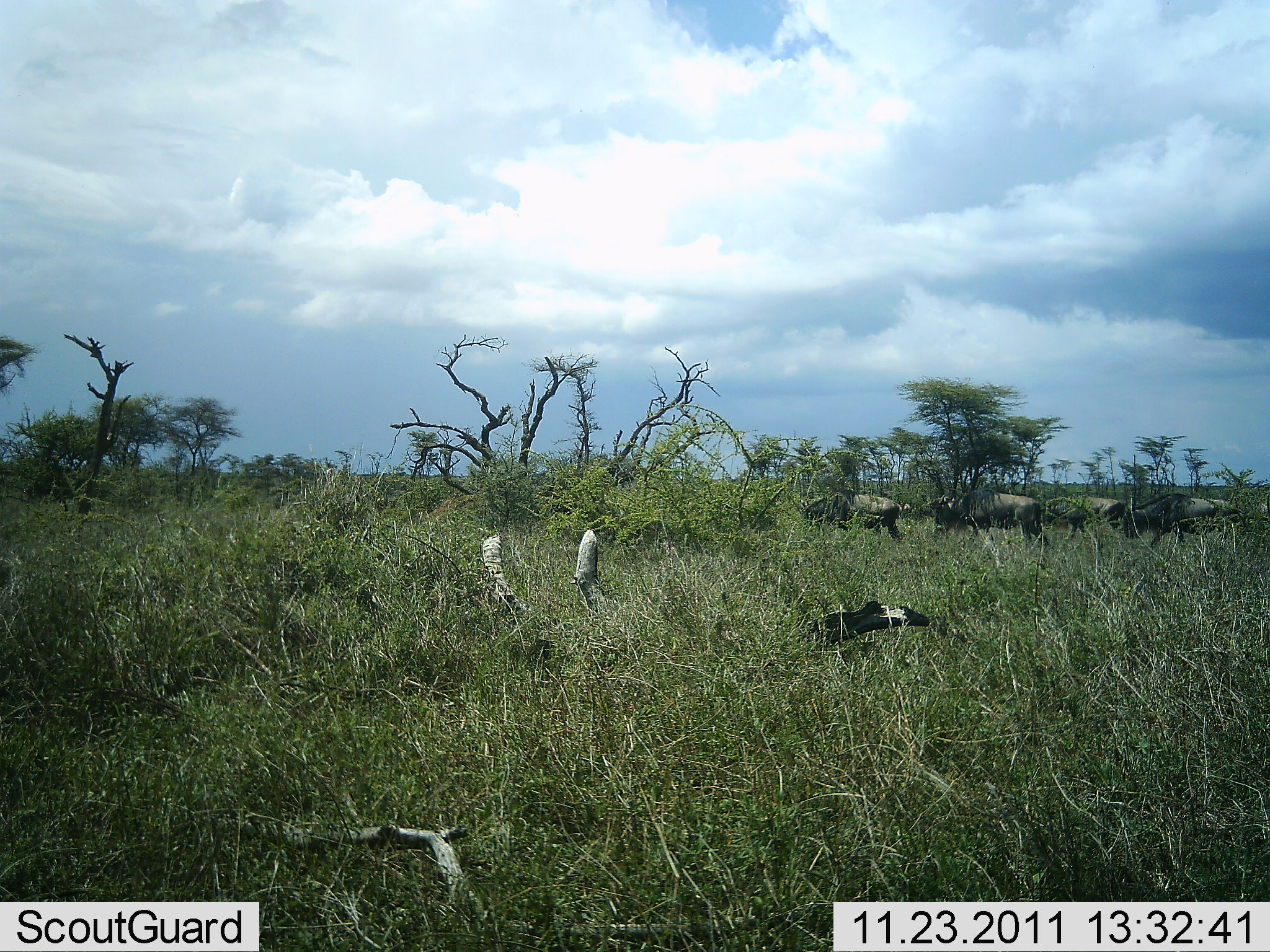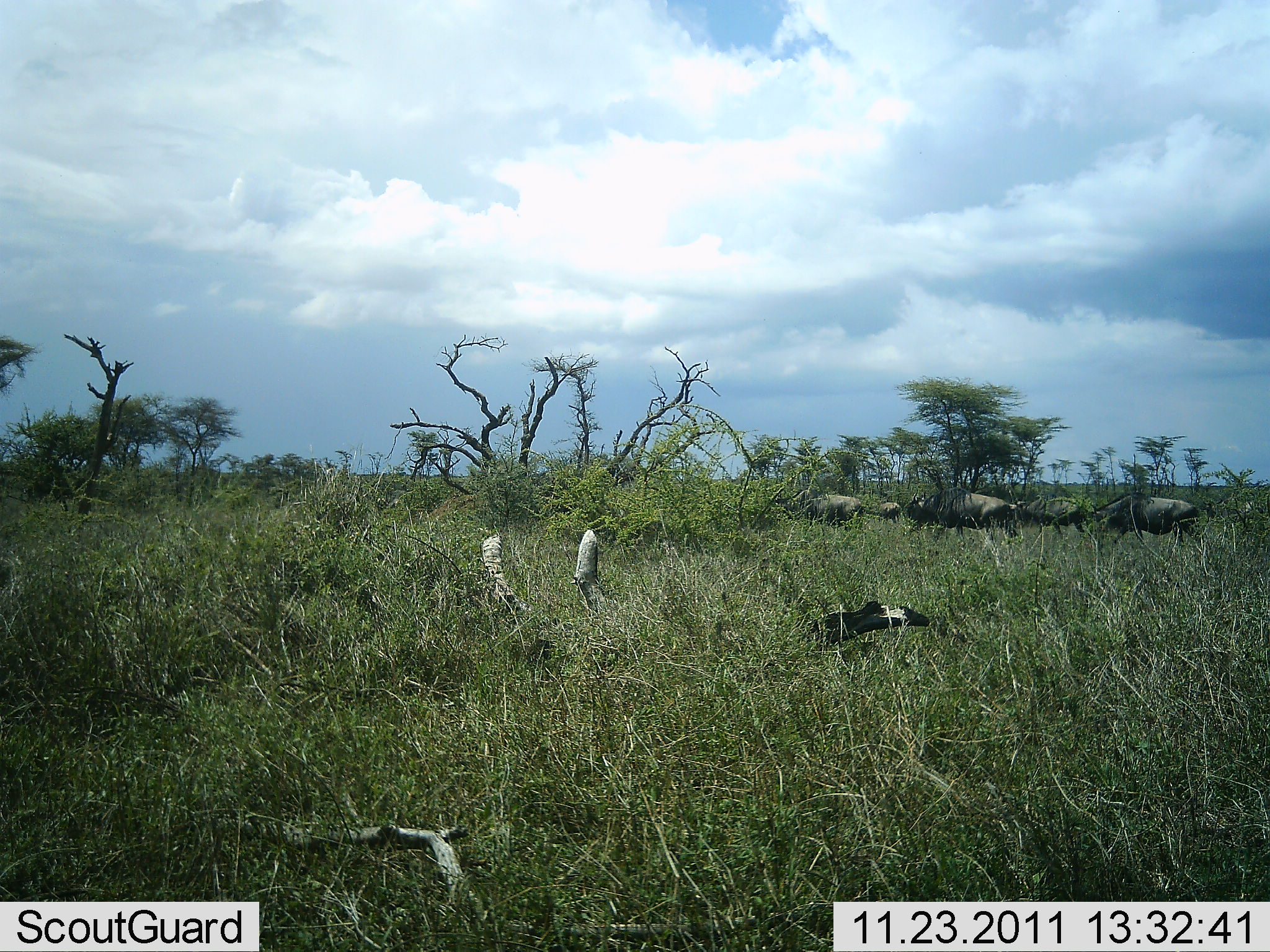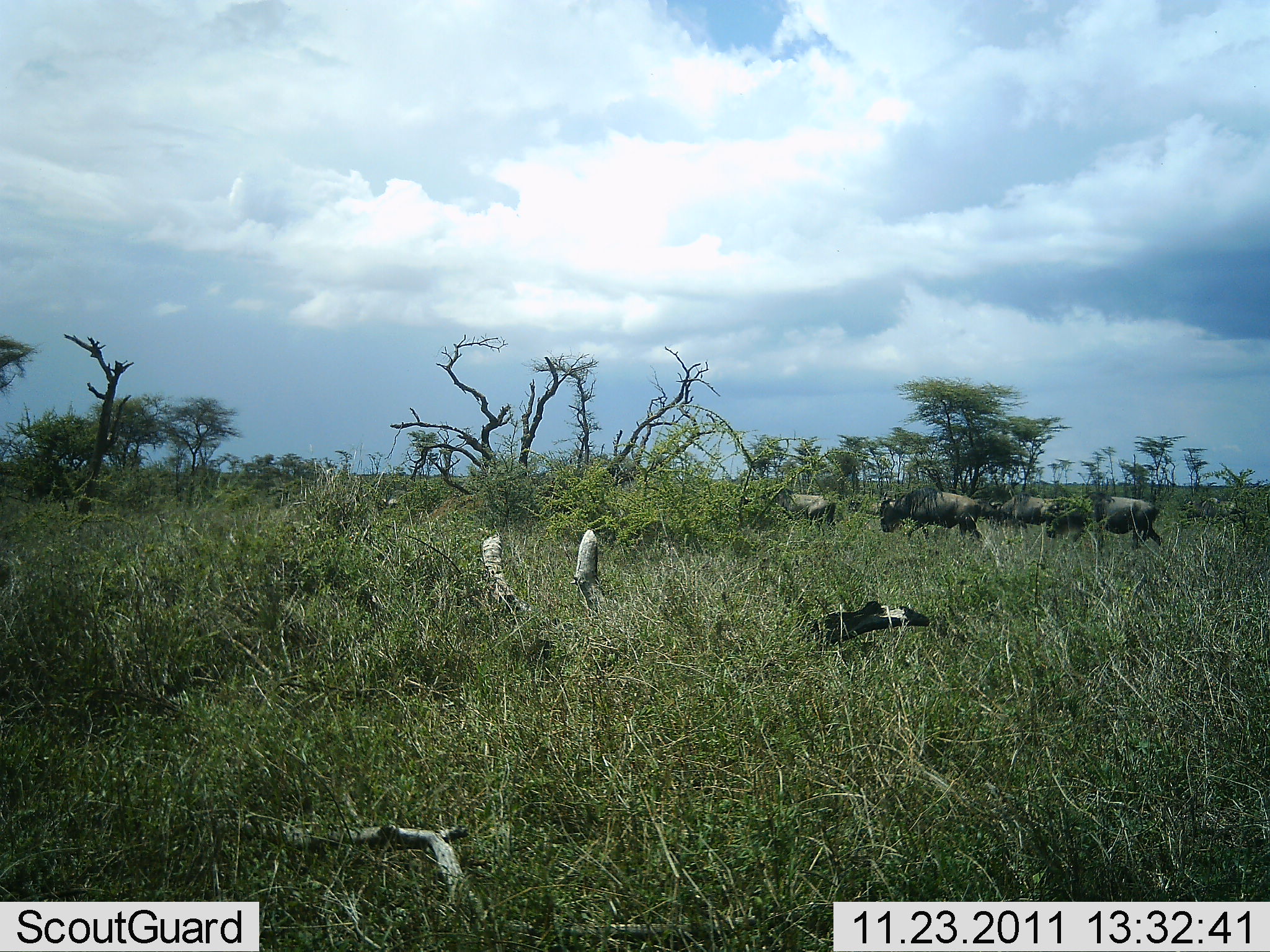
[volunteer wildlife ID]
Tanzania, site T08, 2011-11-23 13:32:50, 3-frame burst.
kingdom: Animalia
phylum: Chordata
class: Mammalia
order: Artiodactyla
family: Bovidae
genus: Connochaetes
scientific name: Connochaetes taurinus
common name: blue wildebeest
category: wildebeest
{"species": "wildebeest (blue wildebeest) (Connochaetes taurinus)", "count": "7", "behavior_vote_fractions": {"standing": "0%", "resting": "0%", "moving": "100%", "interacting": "0%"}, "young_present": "0%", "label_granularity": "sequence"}